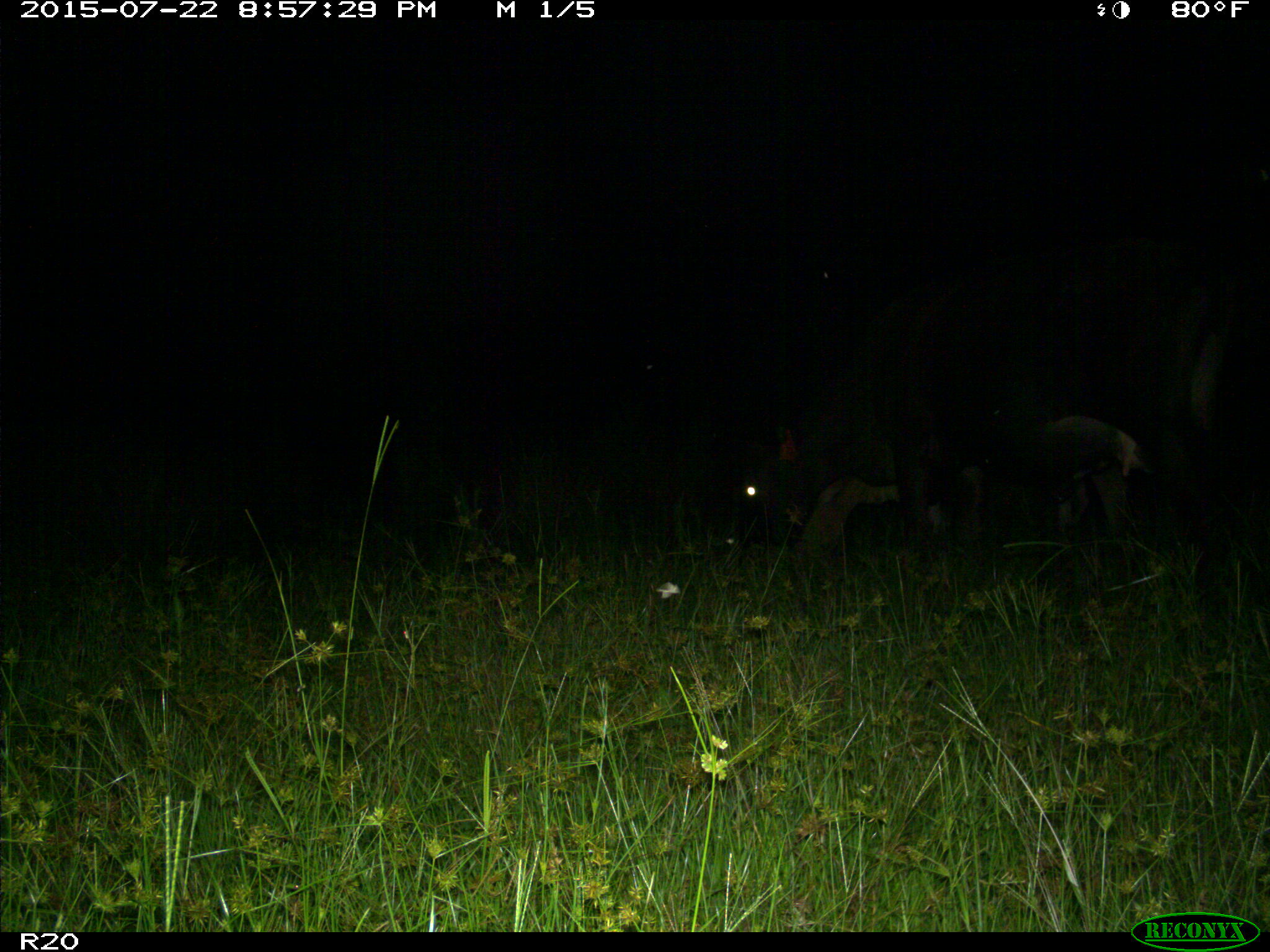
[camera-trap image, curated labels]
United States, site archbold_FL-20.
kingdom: Animalia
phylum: Chordata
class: Mammalia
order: Artiodactyla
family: Bovidae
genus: Bos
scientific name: Bos taurus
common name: domestic cow